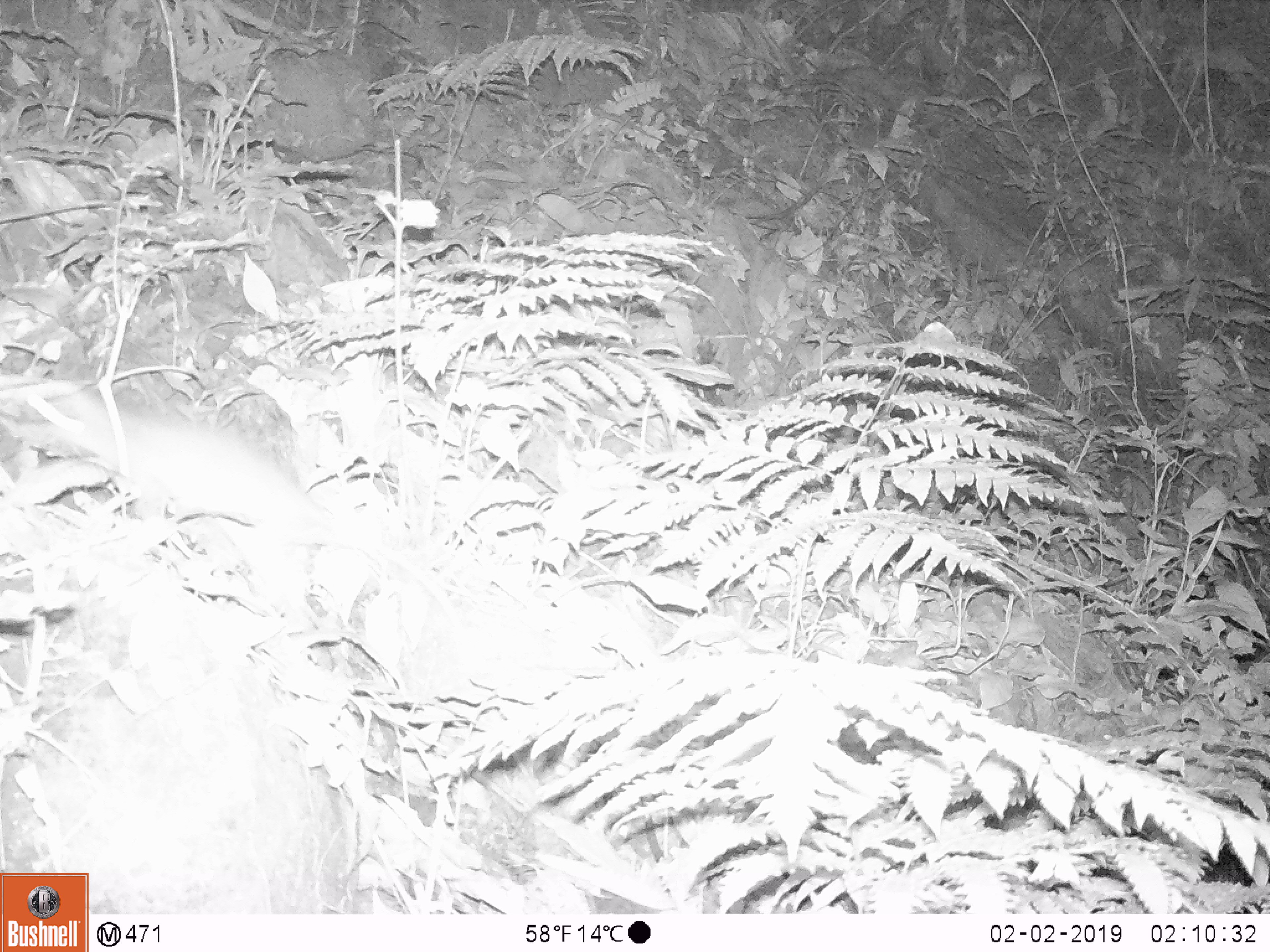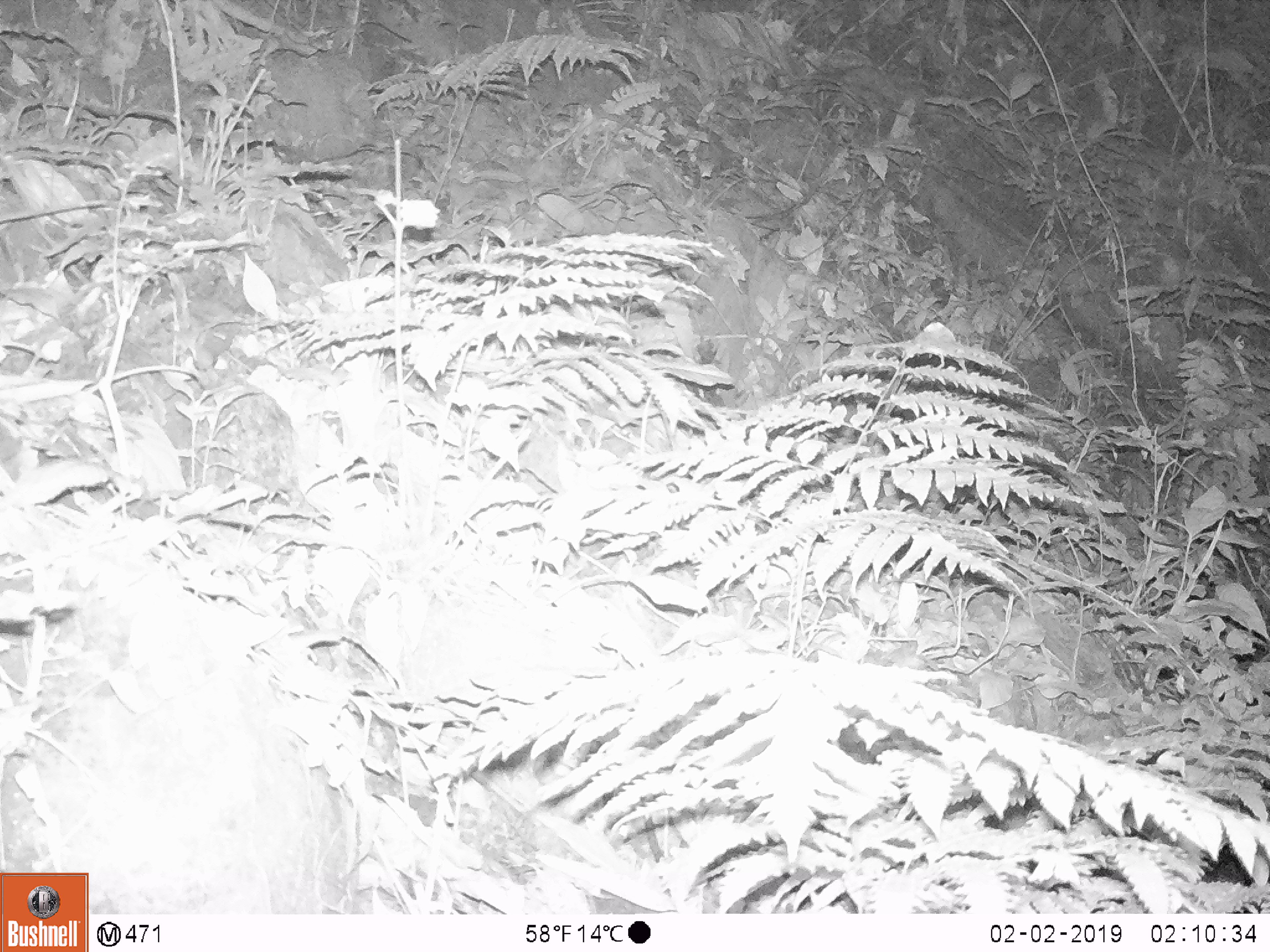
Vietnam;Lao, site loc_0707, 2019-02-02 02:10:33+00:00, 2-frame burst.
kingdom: Animalia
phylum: Chordata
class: Mammalia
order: Rodentia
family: Muridae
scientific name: Muridae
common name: old-world mice and rats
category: unidentified murid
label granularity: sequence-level